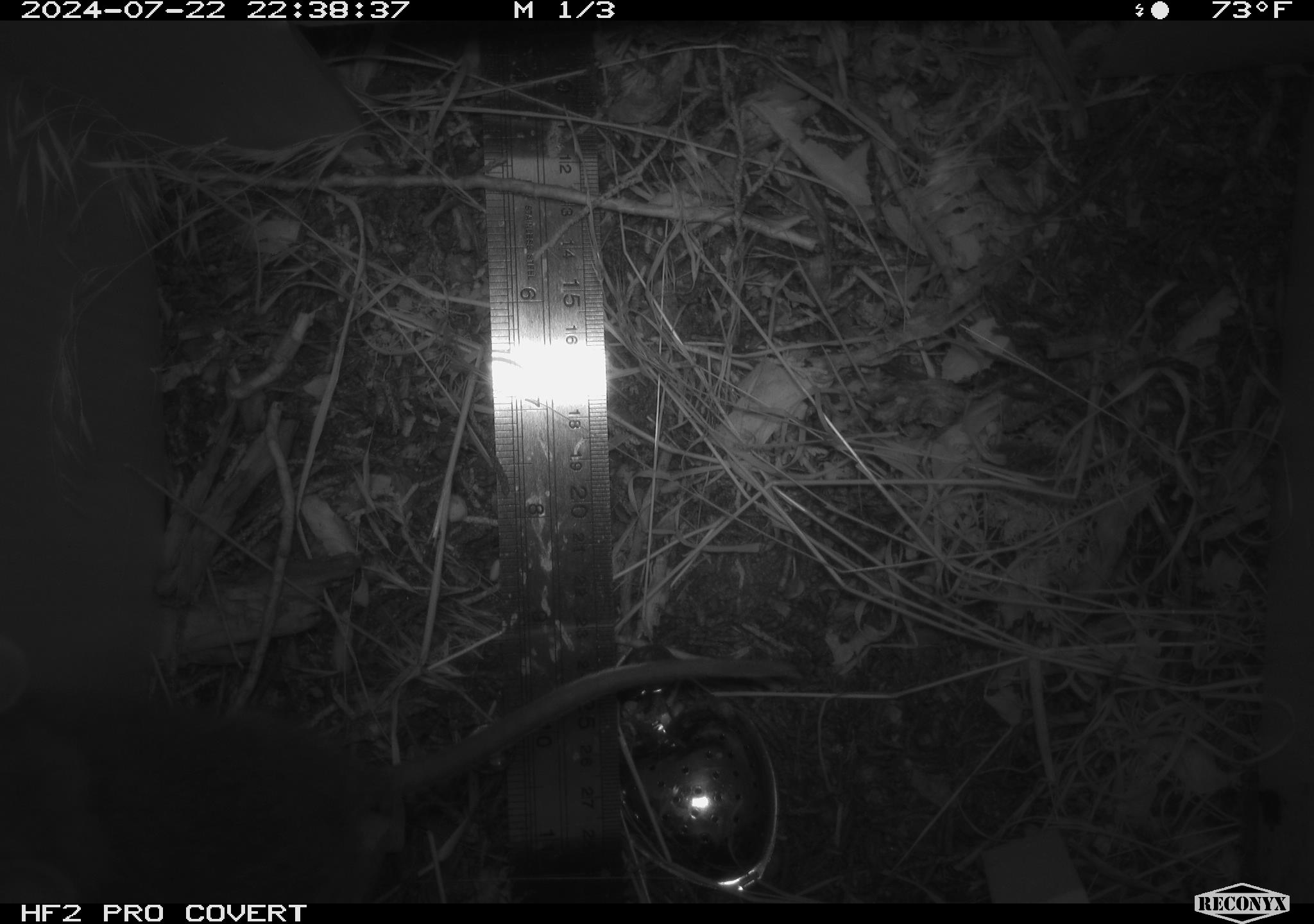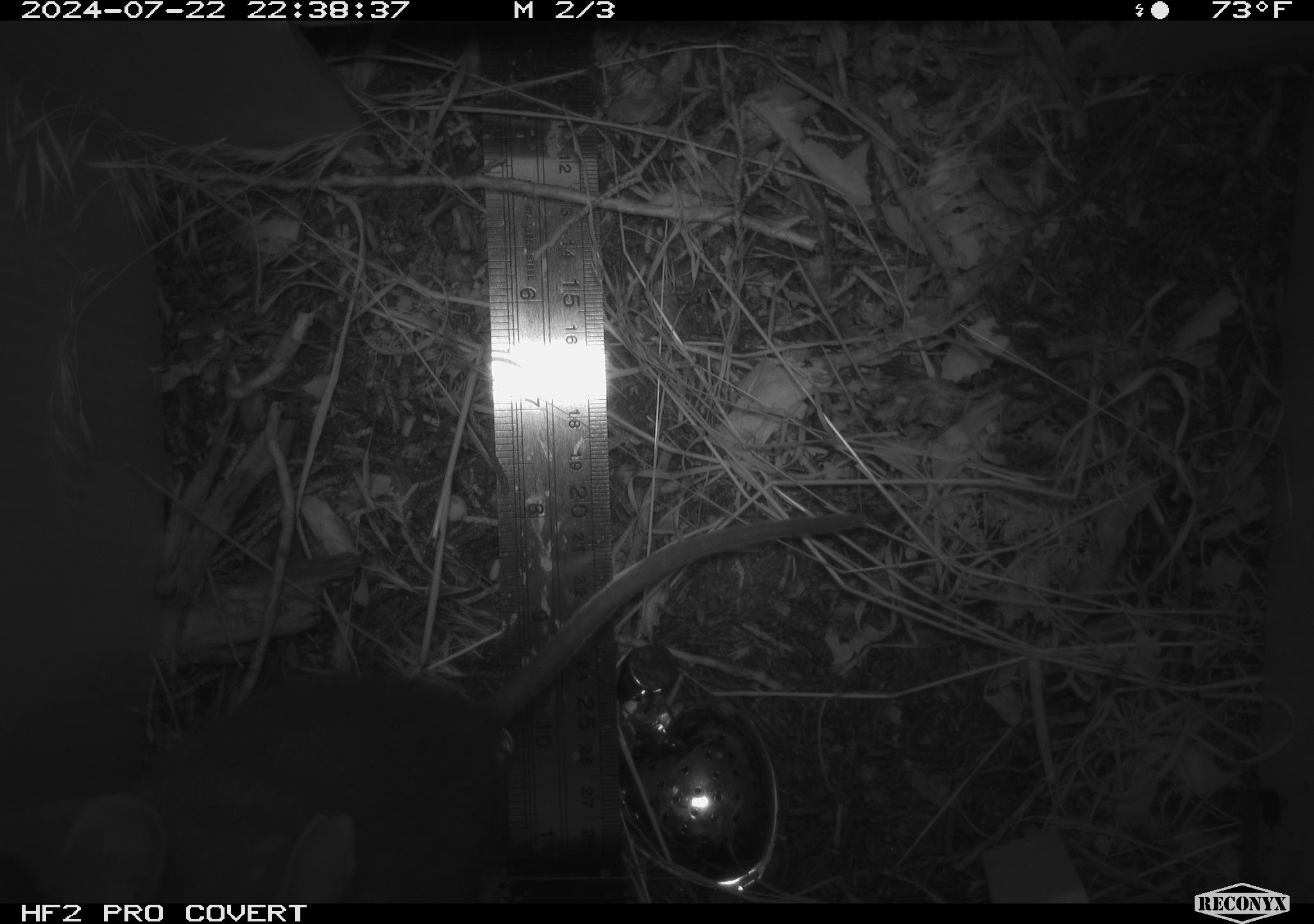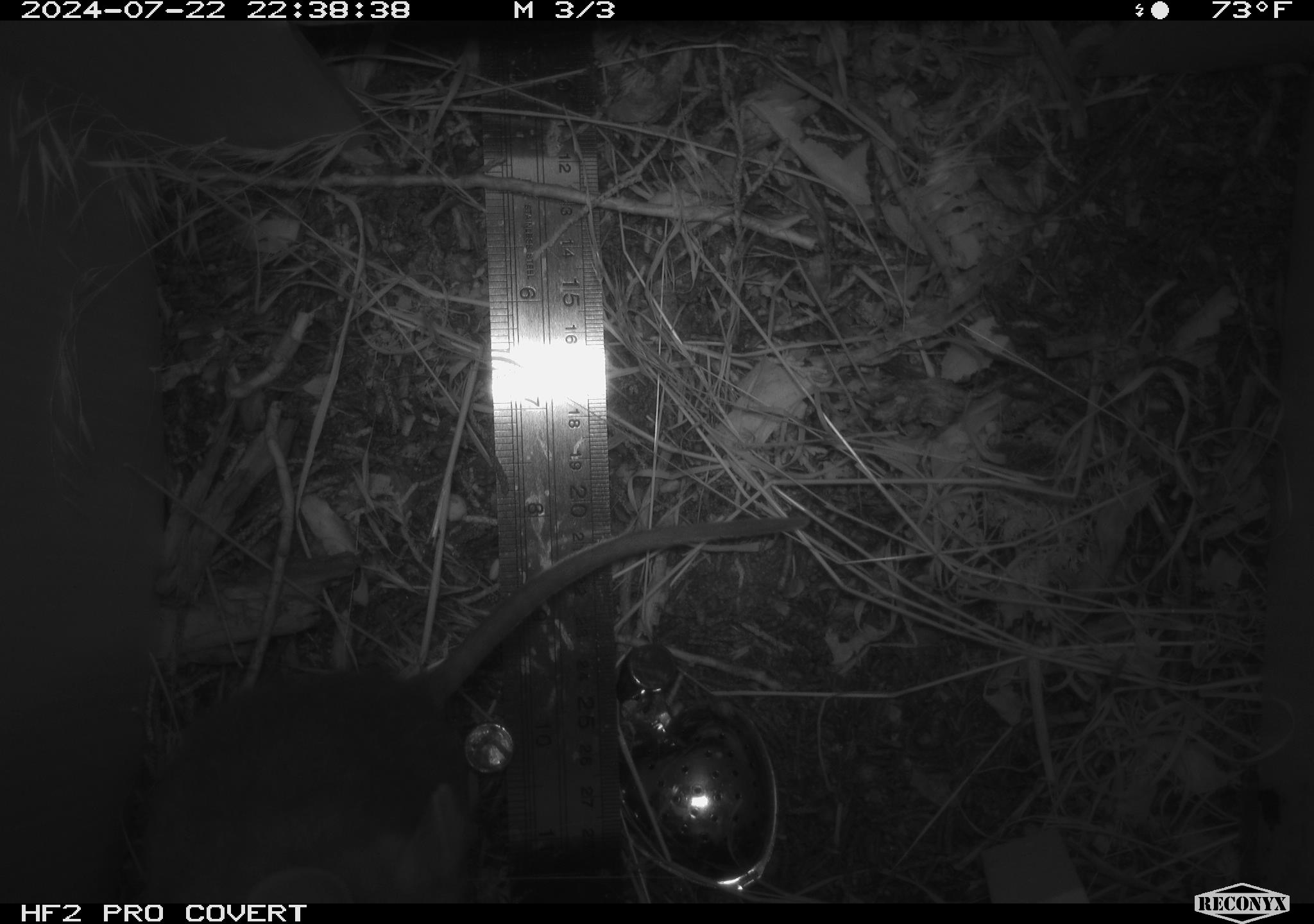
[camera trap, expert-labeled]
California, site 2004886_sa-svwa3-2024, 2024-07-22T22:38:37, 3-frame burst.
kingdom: Animalia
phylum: Chordata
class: Mammalia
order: Rodentia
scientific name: Rodentia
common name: mouse species